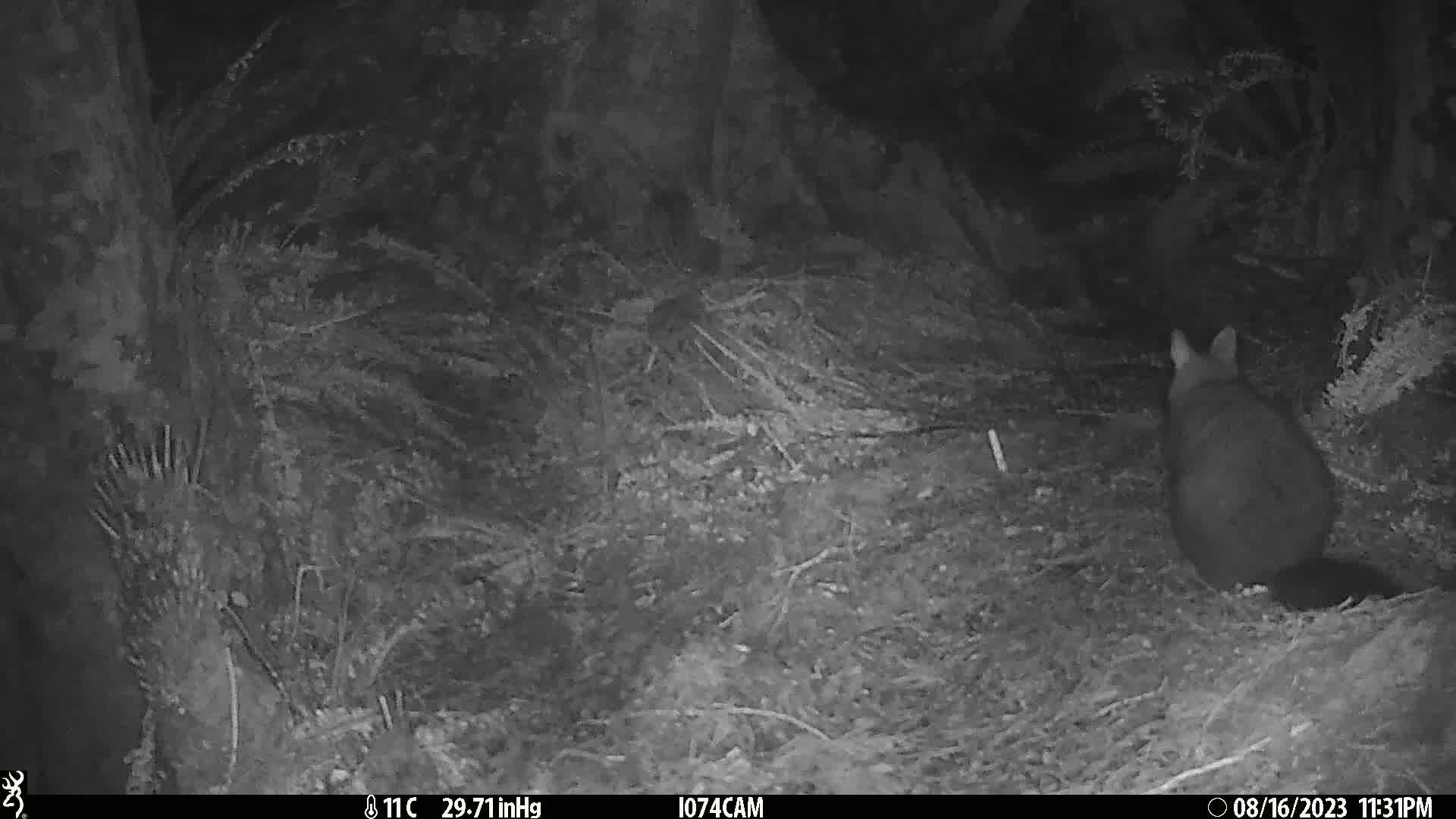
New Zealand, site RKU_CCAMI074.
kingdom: Animalia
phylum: Chordata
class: Mammalia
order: Diprotodontia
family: Phalangeridae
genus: Trichosurus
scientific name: Trichosurus vulpecula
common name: common brushtail possum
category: possum